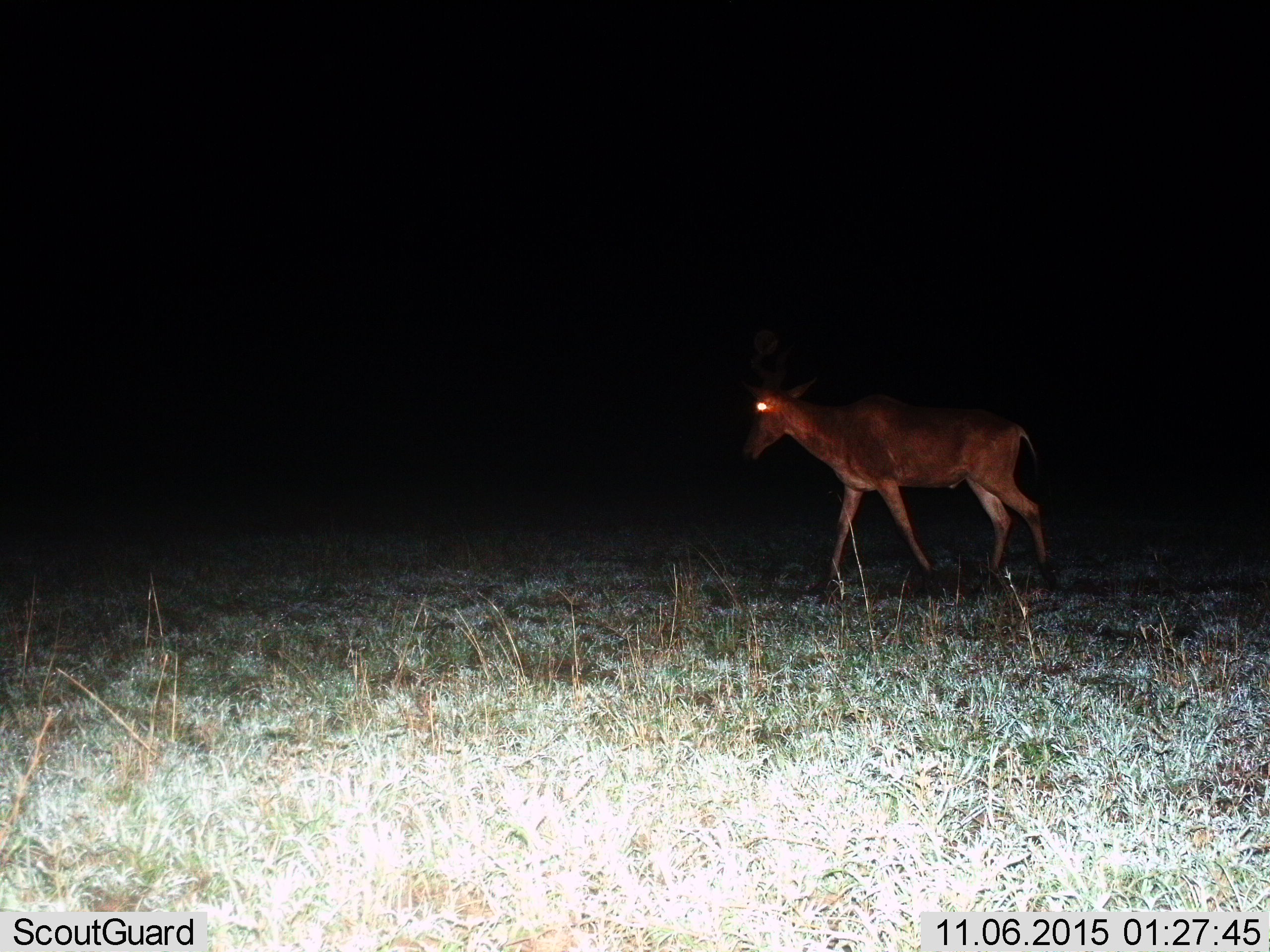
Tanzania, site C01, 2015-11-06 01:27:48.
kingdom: Animalia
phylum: Chordata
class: Mammalia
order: Artiodactyla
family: Bovidae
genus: Alcelaphus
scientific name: Alcelaphus buselaphus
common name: hartebeest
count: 1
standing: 10%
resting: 0%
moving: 90%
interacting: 0%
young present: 0%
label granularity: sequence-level